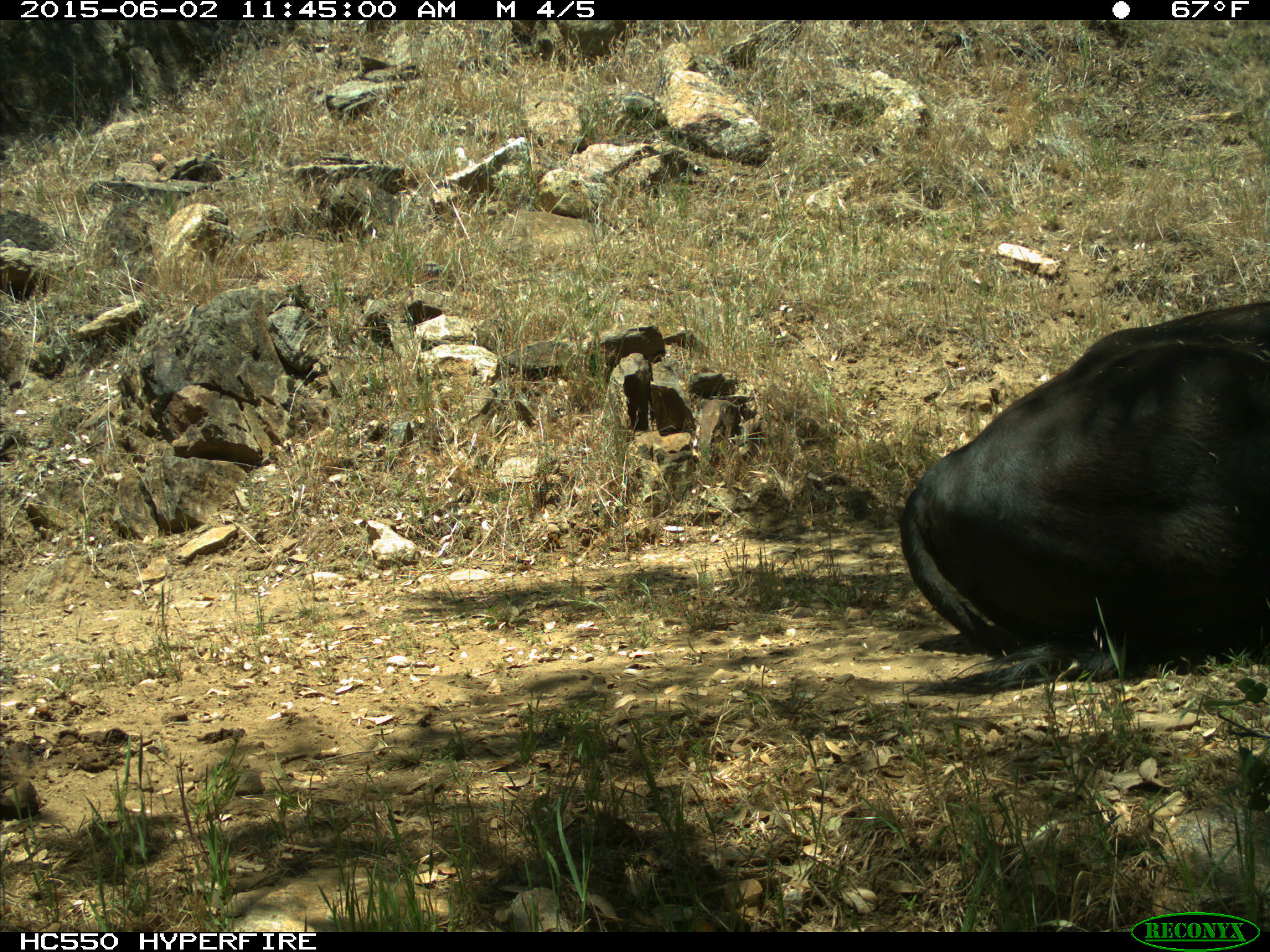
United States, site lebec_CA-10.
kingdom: Animalia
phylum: Chordata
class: Mammalia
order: Artiodactyla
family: Bovidae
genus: Bos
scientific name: Bos taurus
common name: domestic cow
Bos taurus (domestic cow).